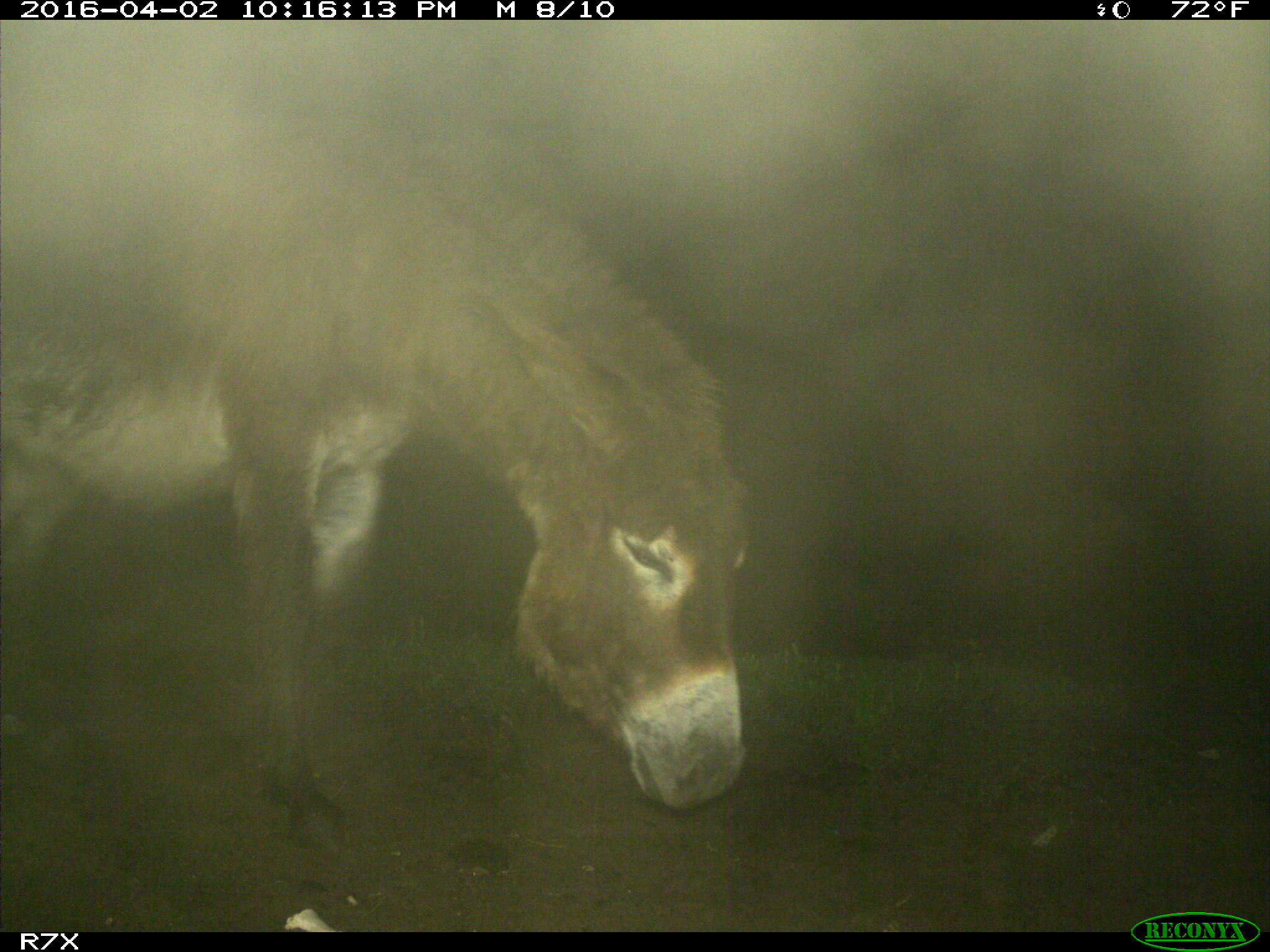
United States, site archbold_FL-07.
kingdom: Animalia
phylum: Chordata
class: Mammalia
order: Perissodactyla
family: Equidae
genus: Equus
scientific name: Equus africanus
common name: african wild ass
Equus africanus (african wild ass).